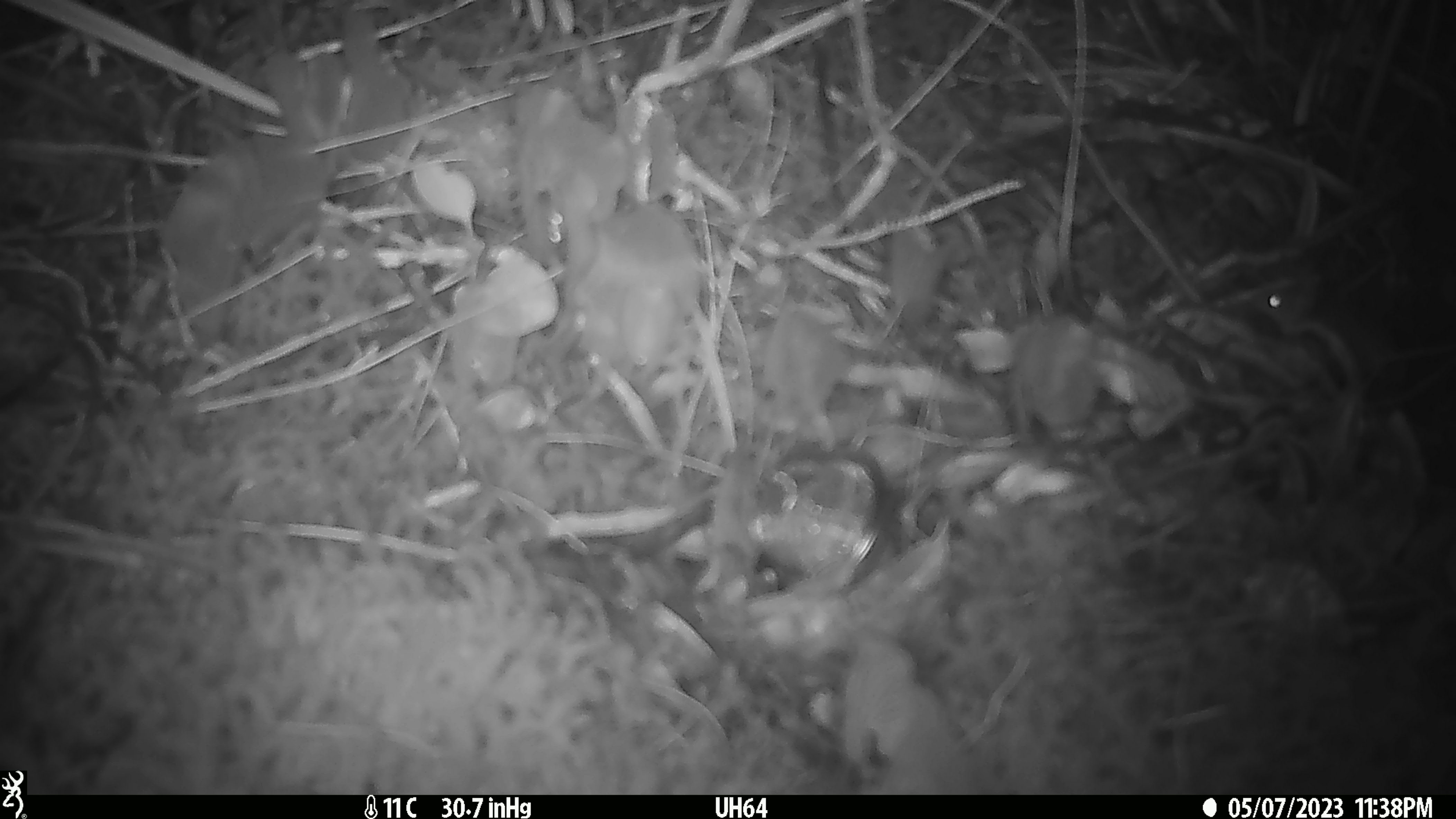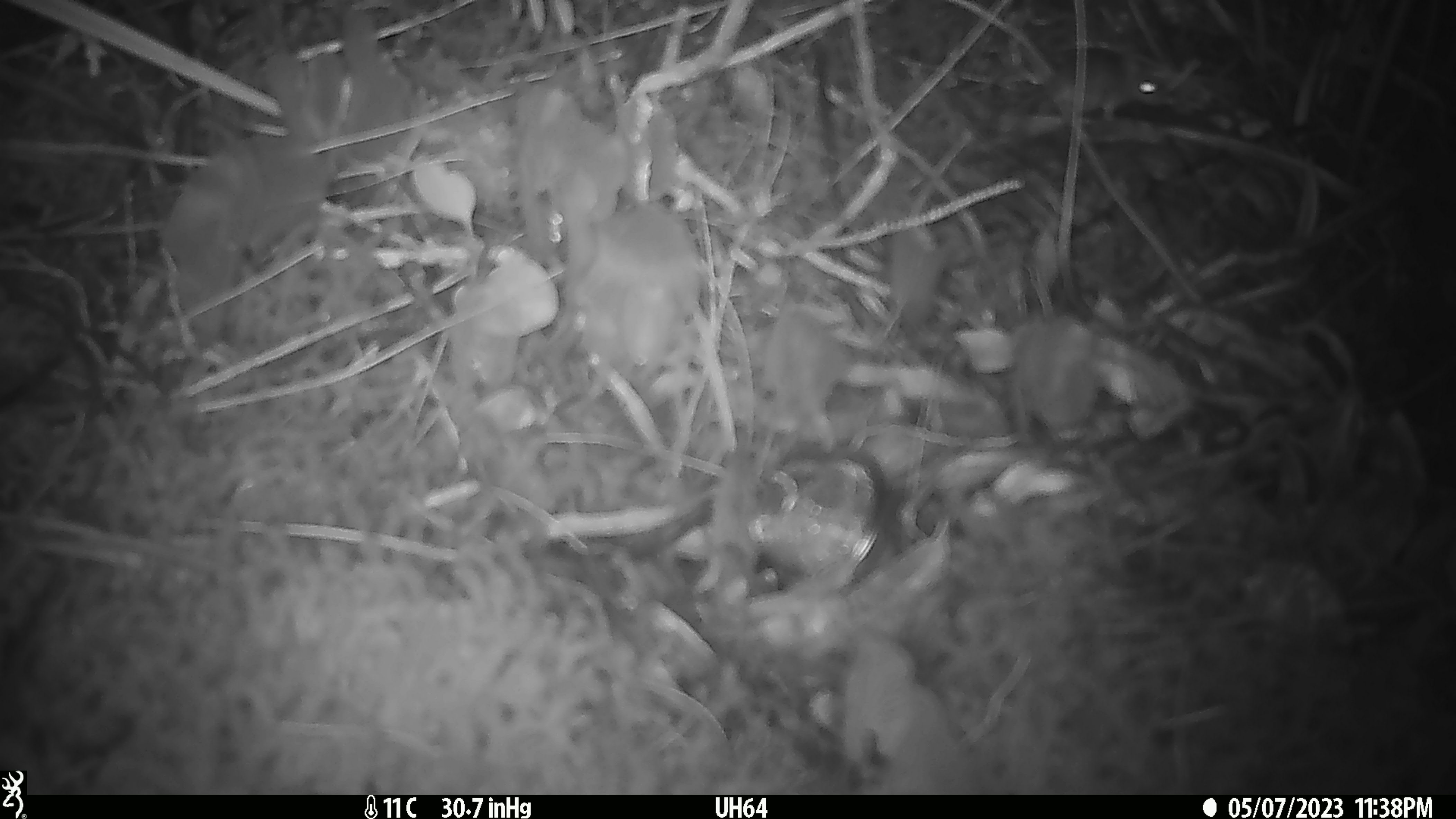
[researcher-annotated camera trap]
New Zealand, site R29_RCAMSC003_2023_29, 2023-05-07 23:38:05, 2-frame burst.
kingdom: Animalia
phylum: Chordata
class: Mammalia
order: Rodentia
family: Muridae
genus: Mus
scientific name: Mus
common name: mouse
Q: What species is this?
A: Mouse (Mus).